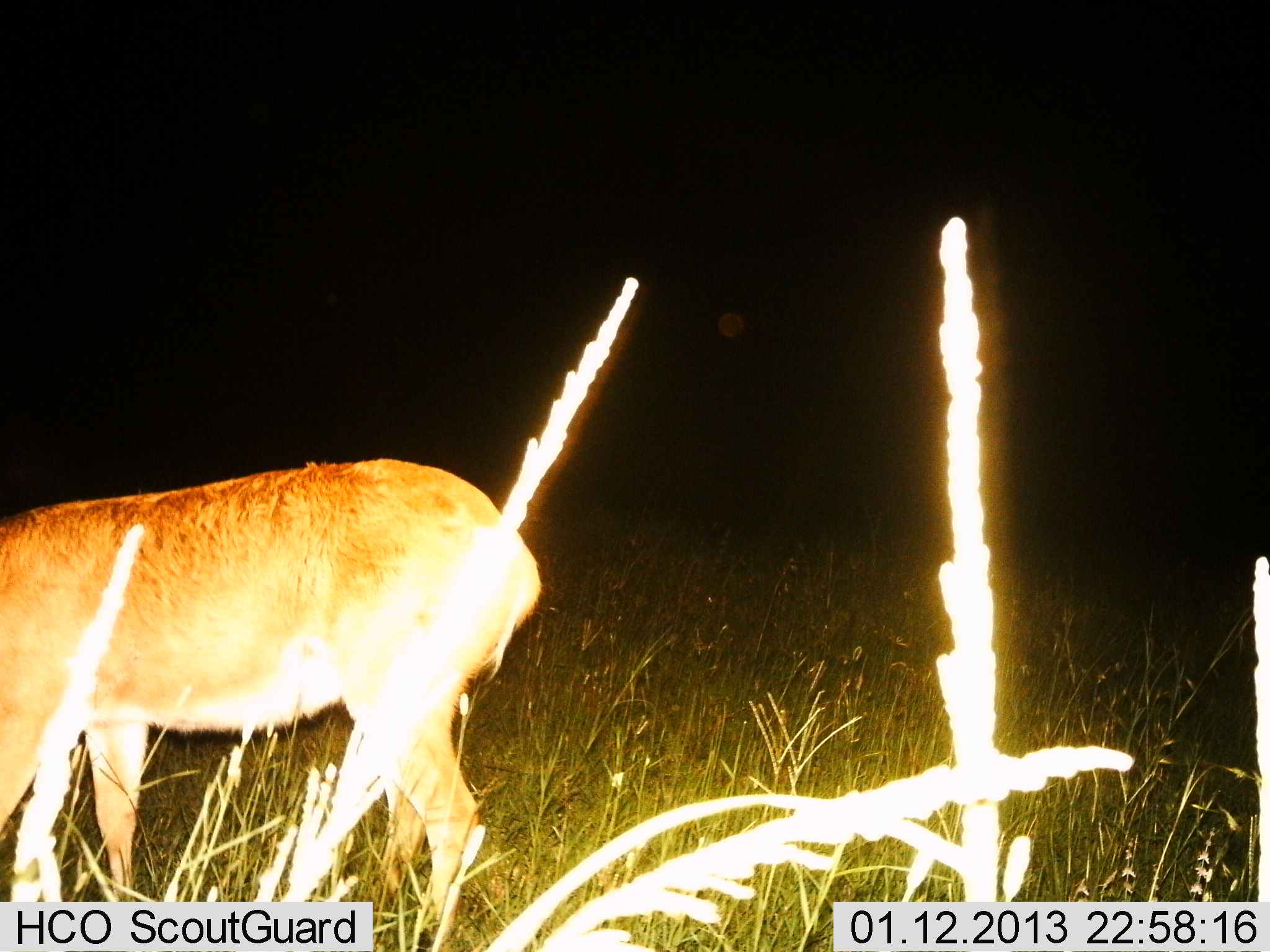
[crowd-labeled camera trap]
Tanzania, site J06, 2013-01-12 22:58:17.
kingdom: Animalia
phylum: Chordata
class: Mammalia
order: Artiodactyla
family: Bovidae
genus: Redunca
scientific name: Redunca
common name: reedbuck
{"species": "reedbuck (Redunca)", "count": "1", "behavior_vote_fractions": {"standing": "48%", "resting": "0%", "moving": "5%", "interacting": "0%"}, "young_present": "0%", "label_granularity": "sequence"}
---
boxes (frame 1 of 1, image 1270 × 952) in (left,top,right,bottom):
animal: (0,457,546,952)